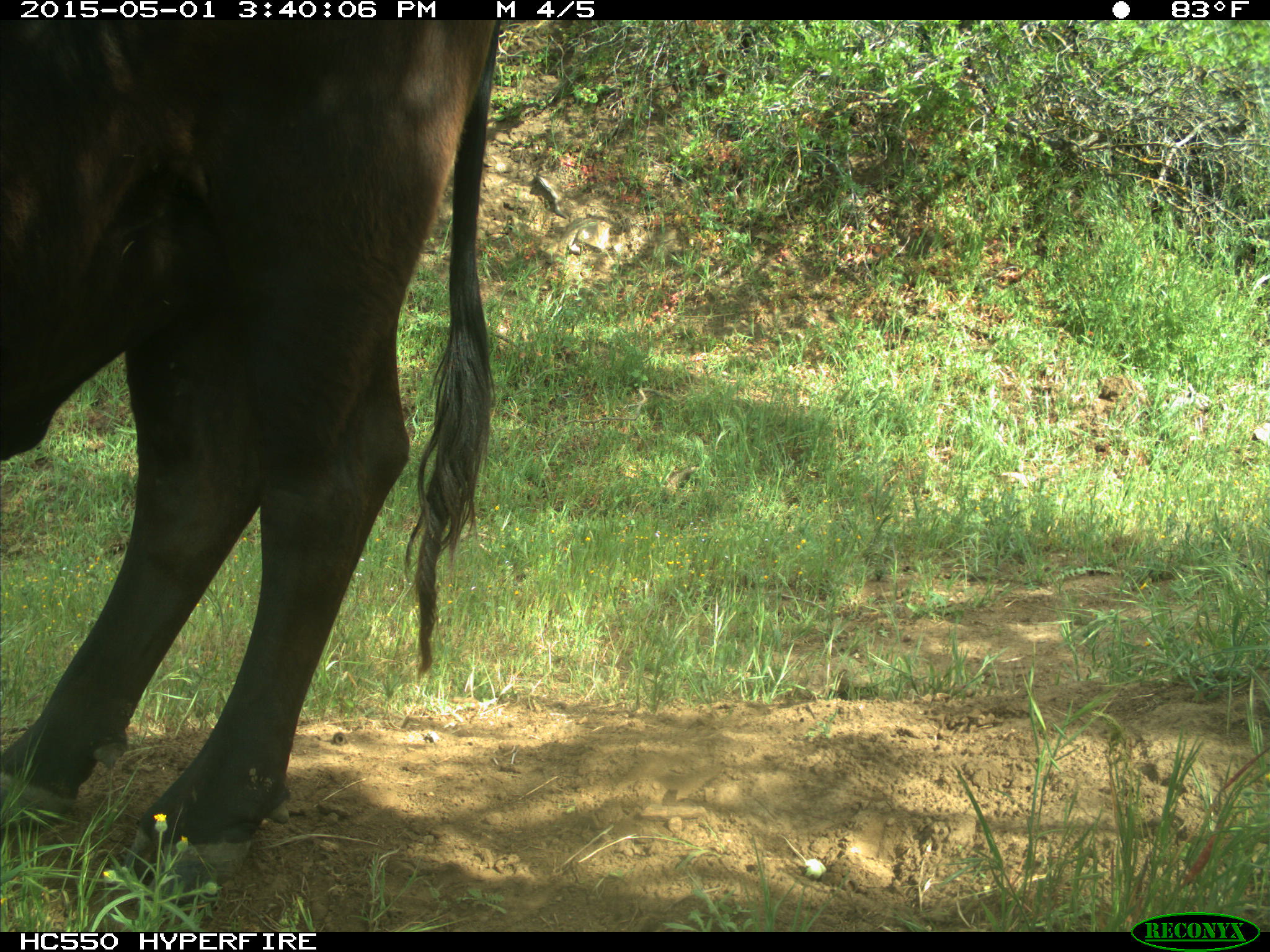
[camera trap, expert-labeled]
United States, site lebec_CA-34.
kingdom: Animalia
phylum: Chordata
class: Mammalia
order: Artiodactyla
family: Bovidae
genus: Bos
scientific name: Bos taurus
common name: domestic cow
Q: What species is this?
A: Bos taurus (domestic cow).